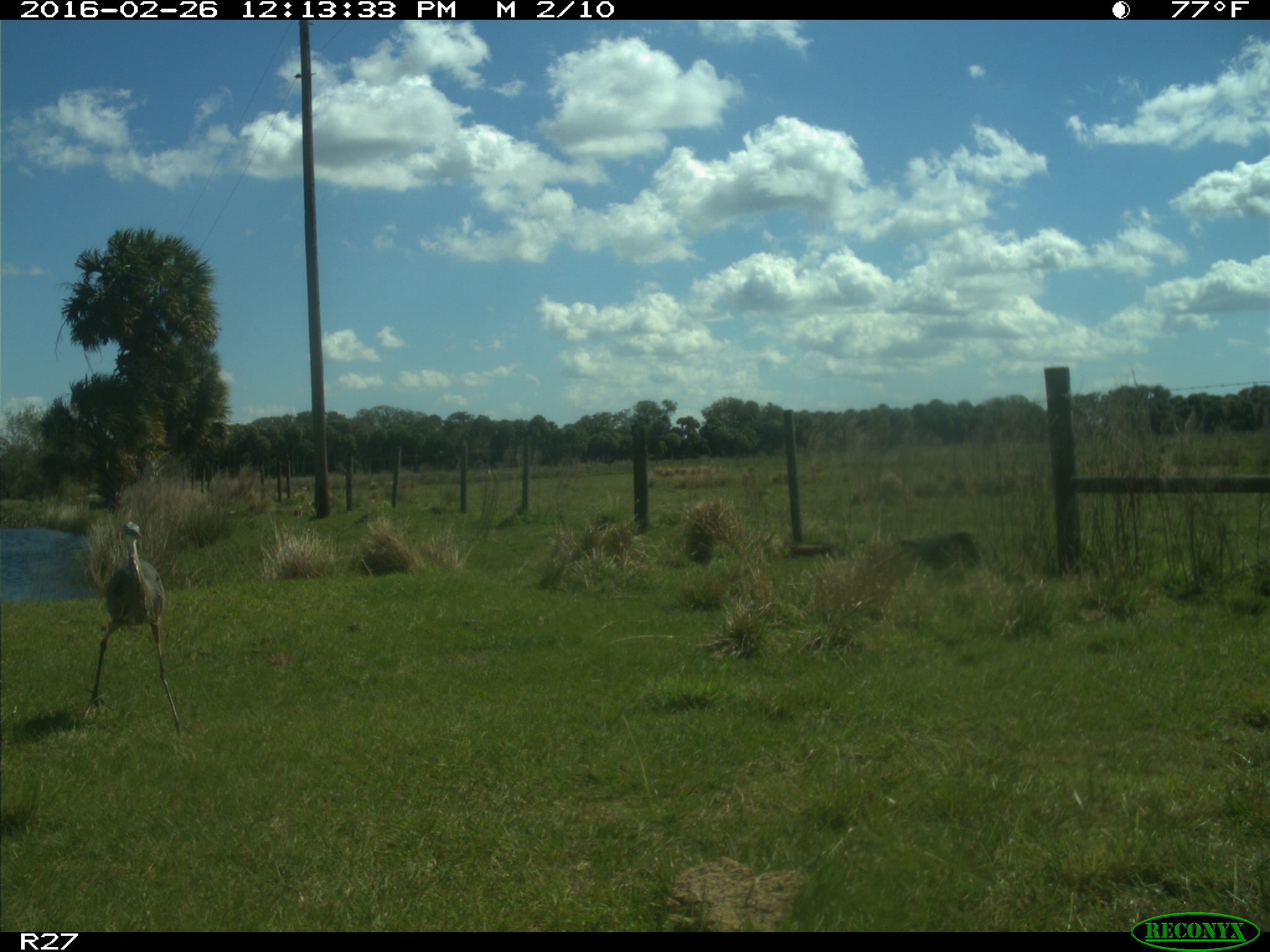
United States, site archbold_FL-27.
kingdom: Animalia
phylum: Chordata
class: Aves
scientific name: Aves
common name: birds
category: unidentified bird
Unidentified bird (birds) (Aves).